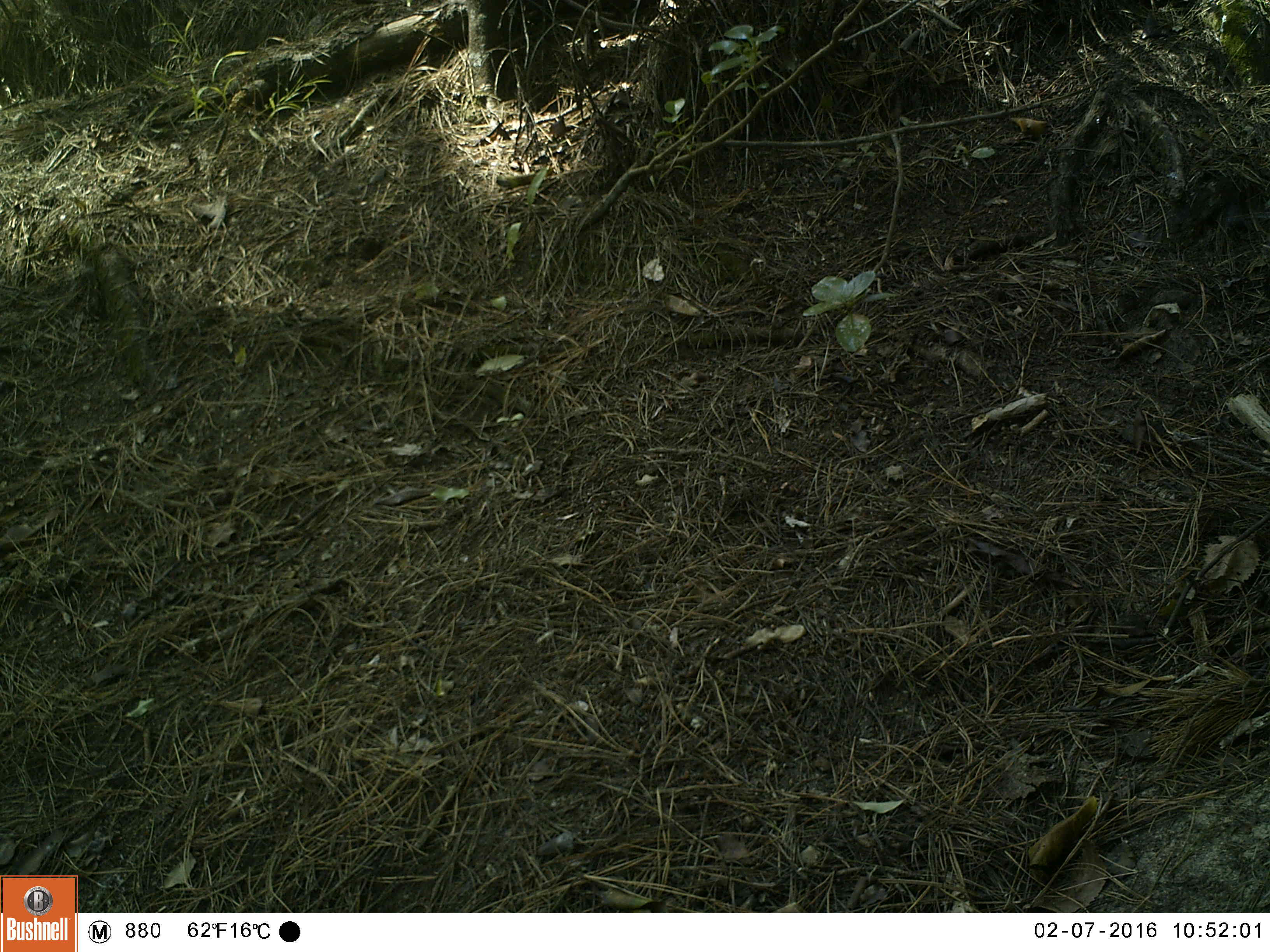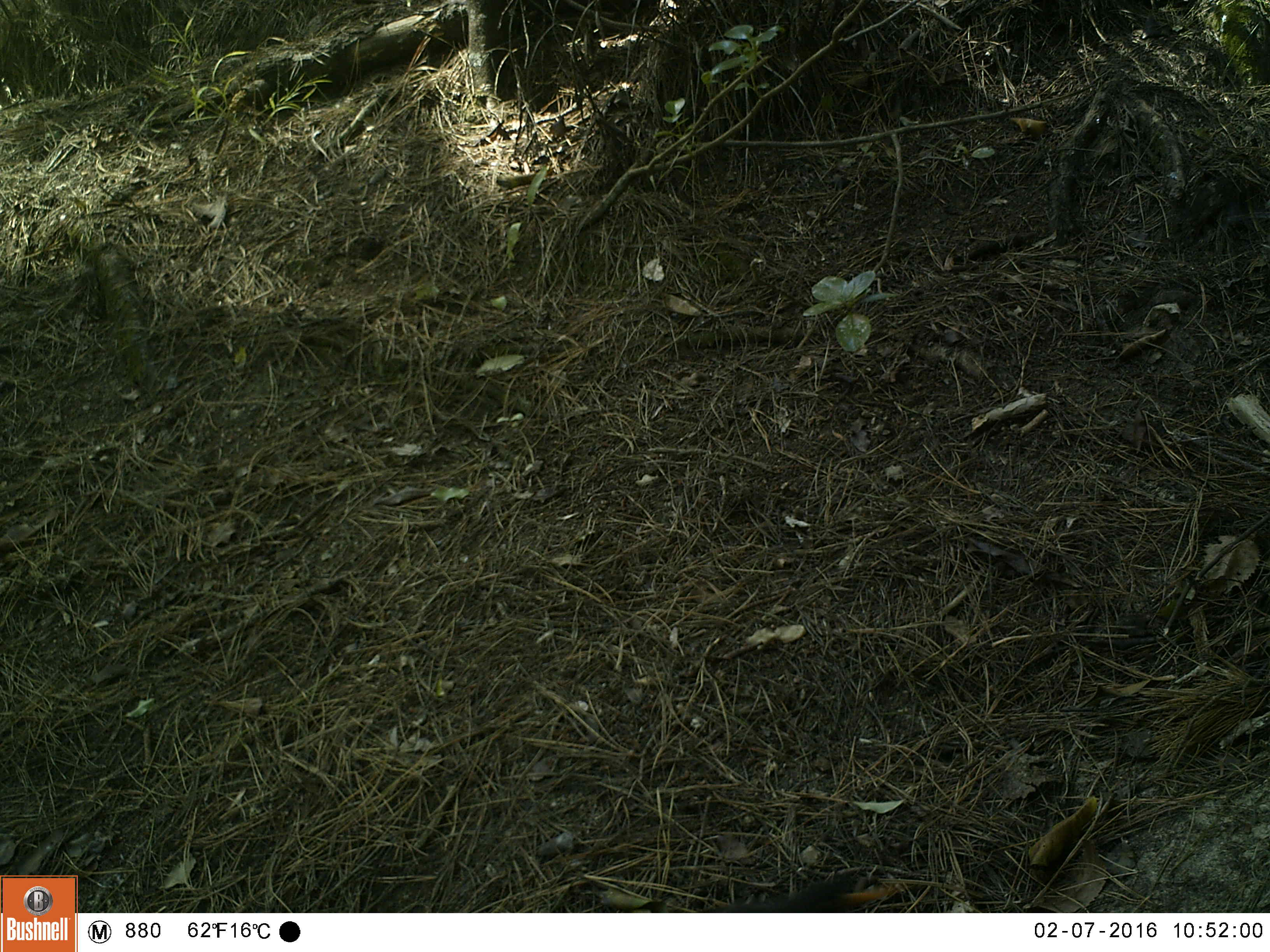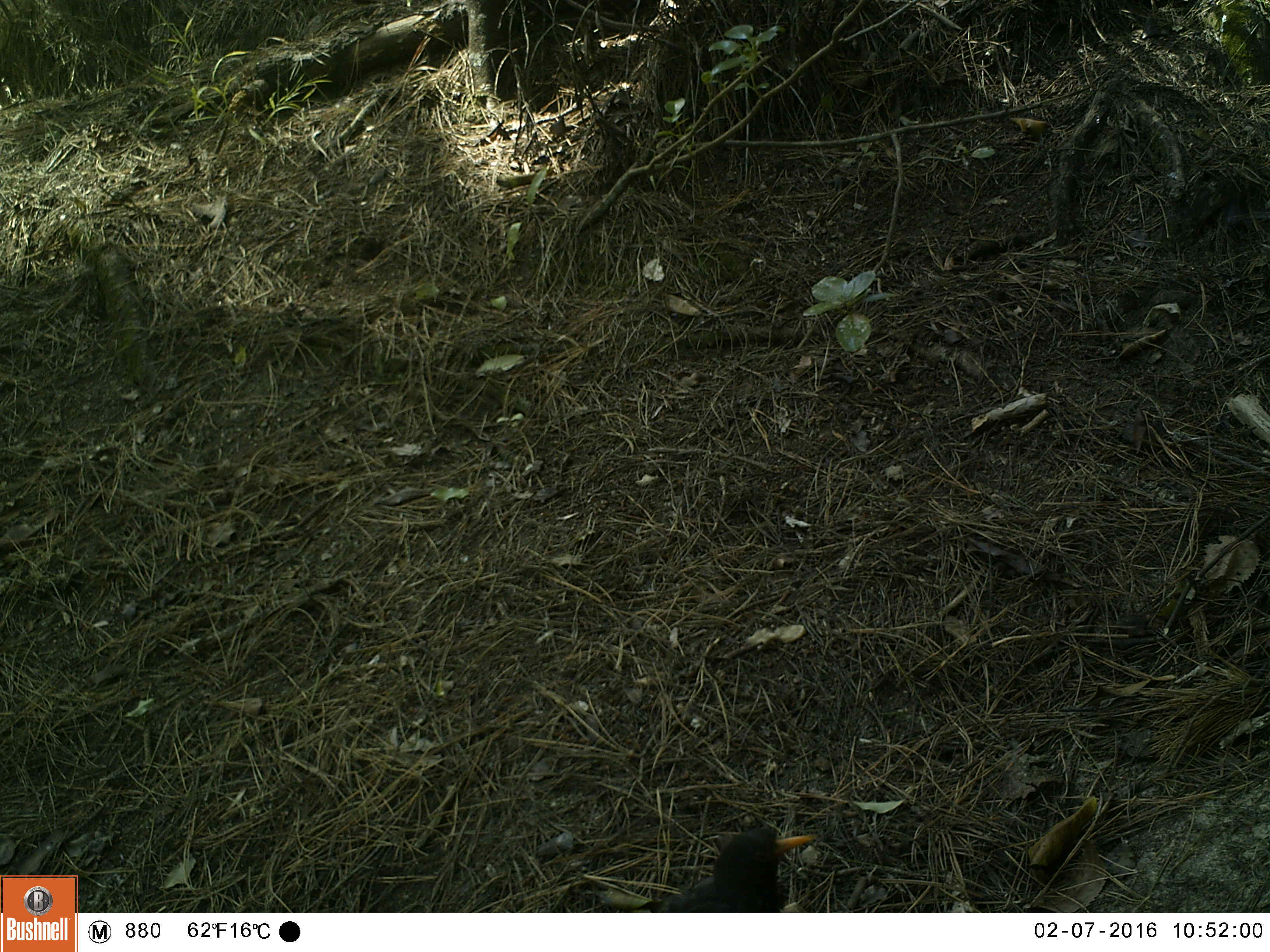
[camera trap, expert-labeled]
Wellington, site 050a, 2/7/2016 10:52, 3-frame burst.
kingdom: Animalia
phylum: Chordata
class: Aves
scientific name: Aves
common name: bird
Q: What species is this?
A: Bird (Aves).